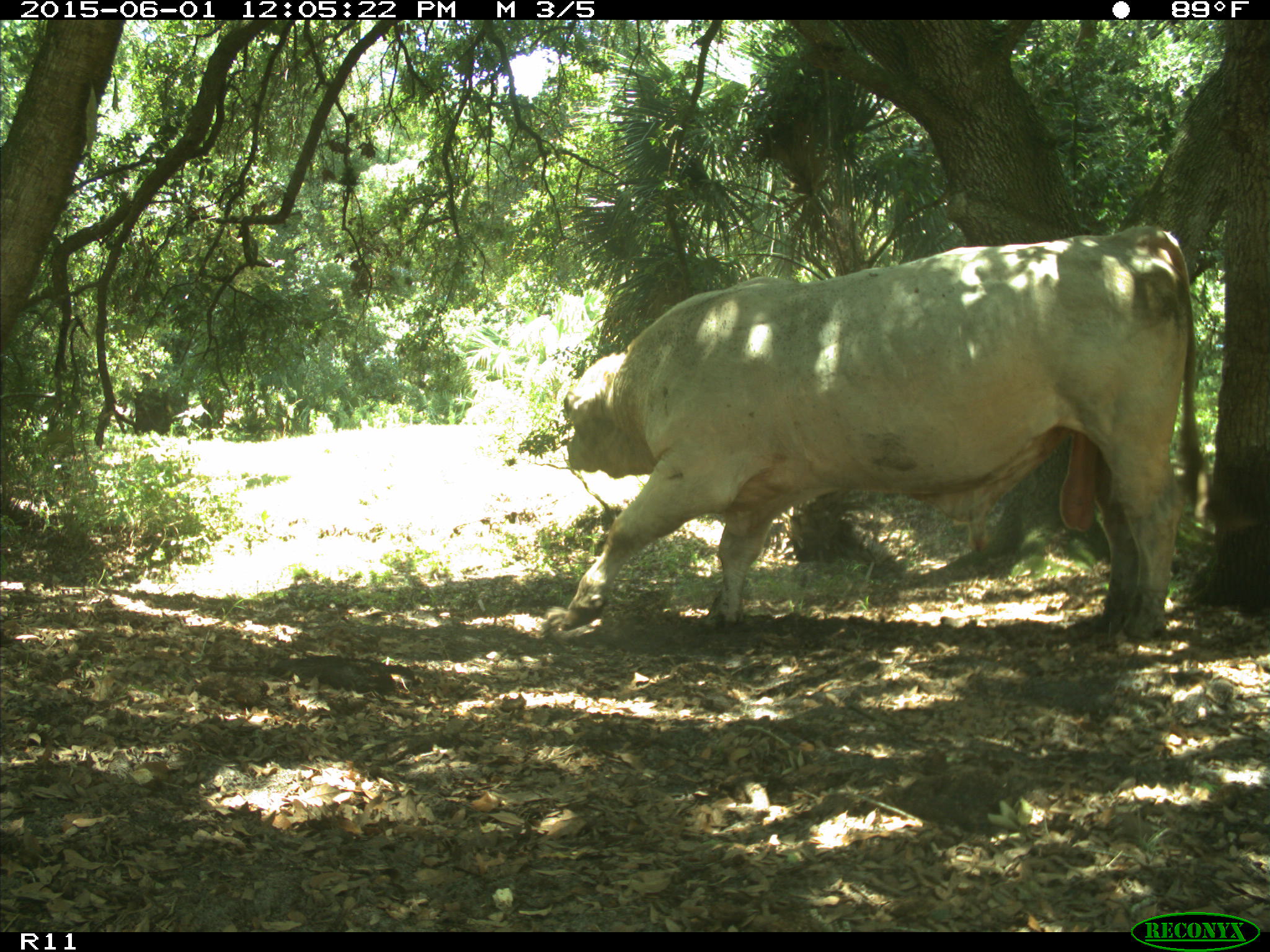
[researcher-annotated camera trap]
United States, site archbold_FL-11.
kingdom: Animalia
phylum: Chordata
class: Mammalia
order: Artiodactyla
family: Bovidae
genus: Bos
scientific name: Bos taurus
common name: domestic cow